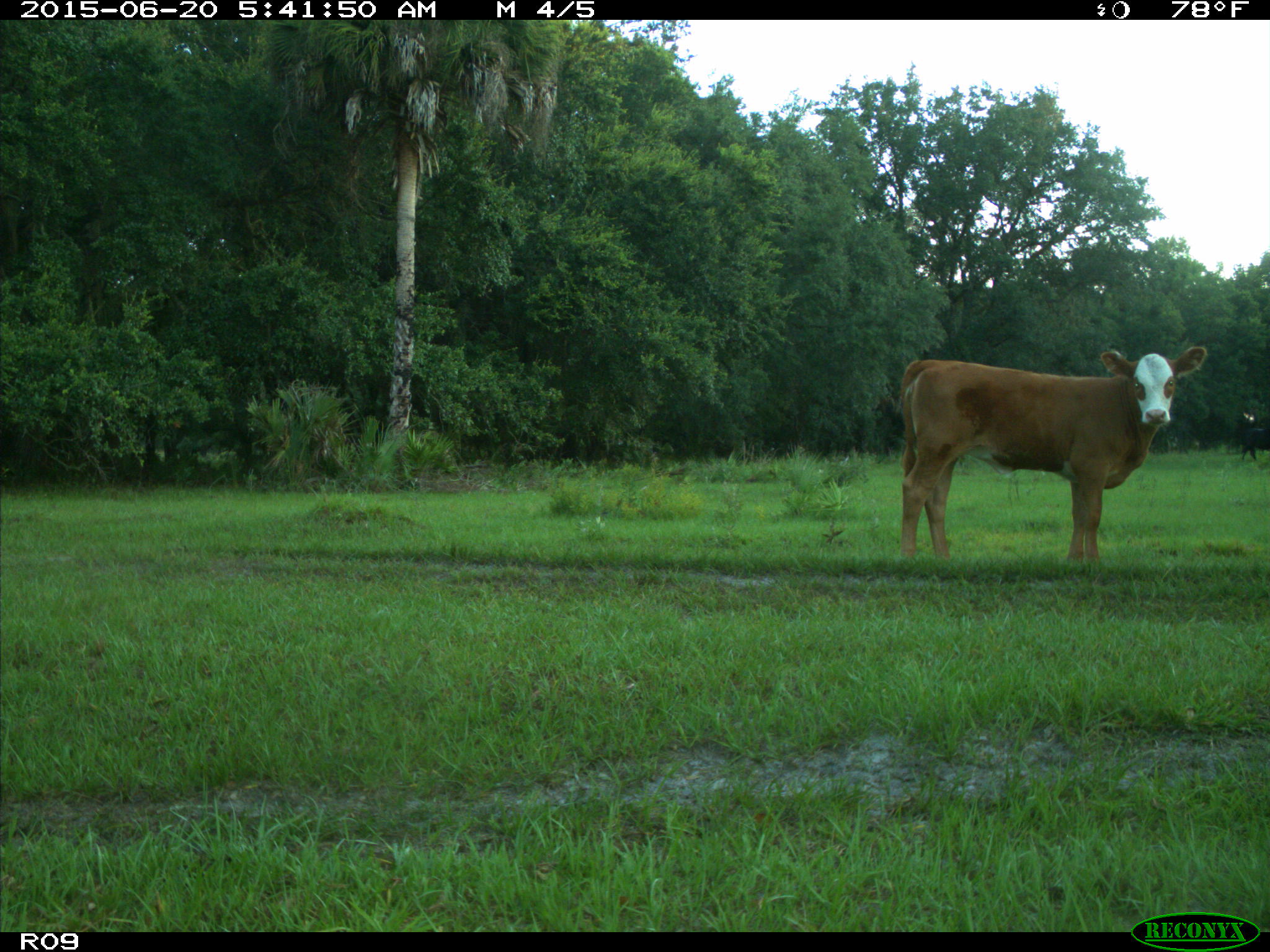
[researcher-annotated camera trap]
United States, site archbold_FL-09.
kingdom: Animalia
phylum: Chordata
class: Mammalia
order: Artiodactyla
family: Bovidae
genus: Bos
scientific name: Bos taurus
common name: domestic cow